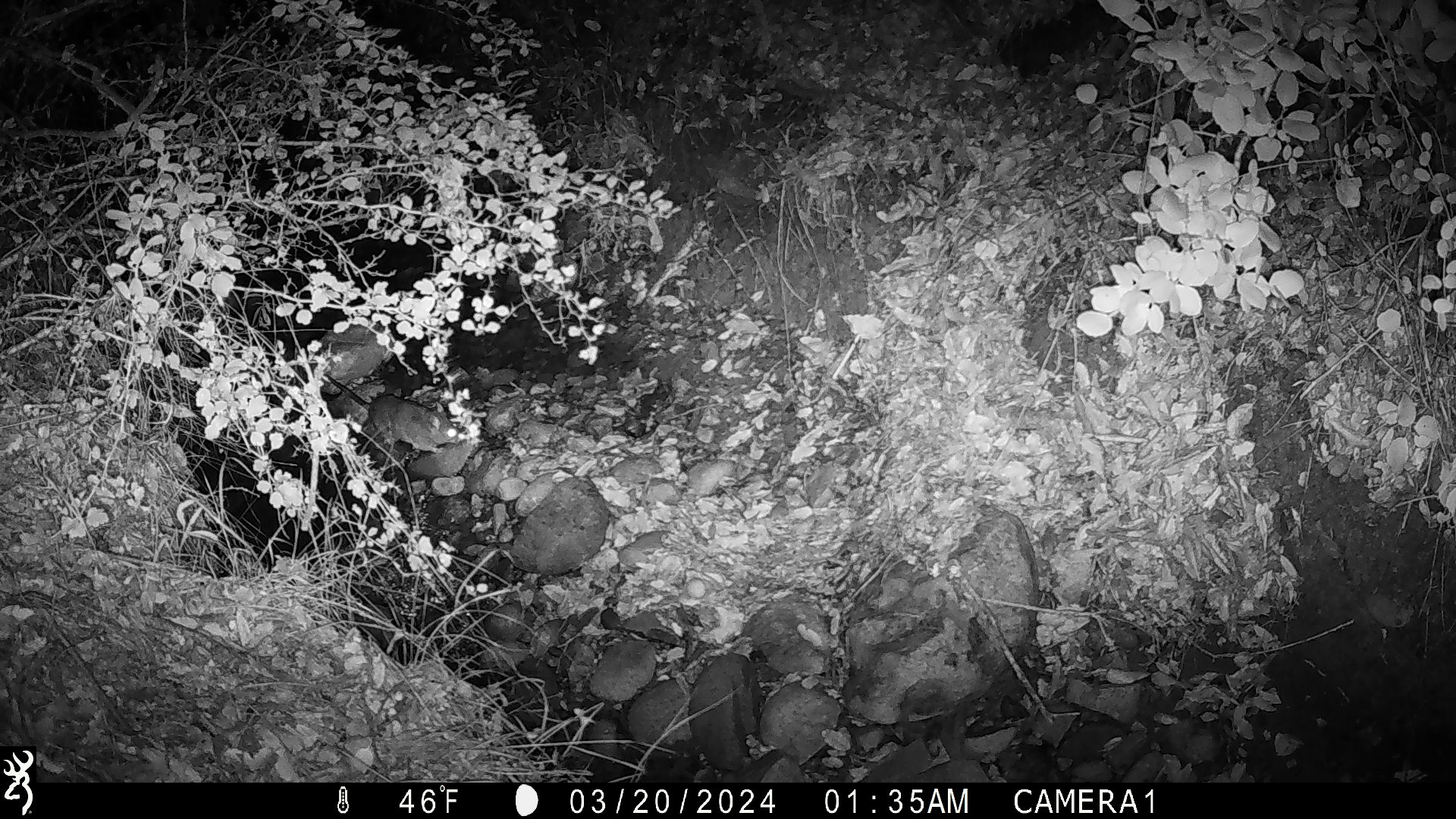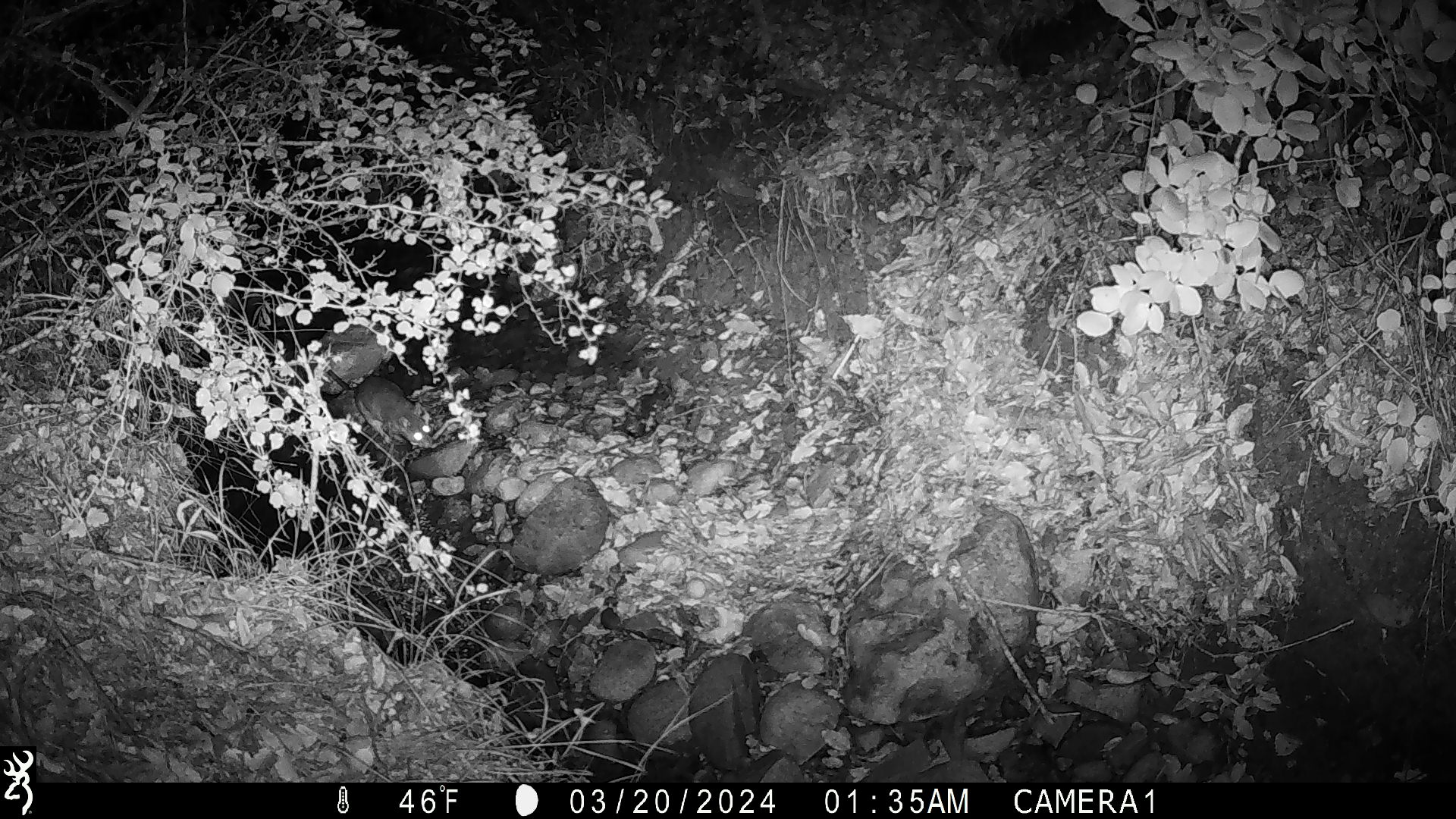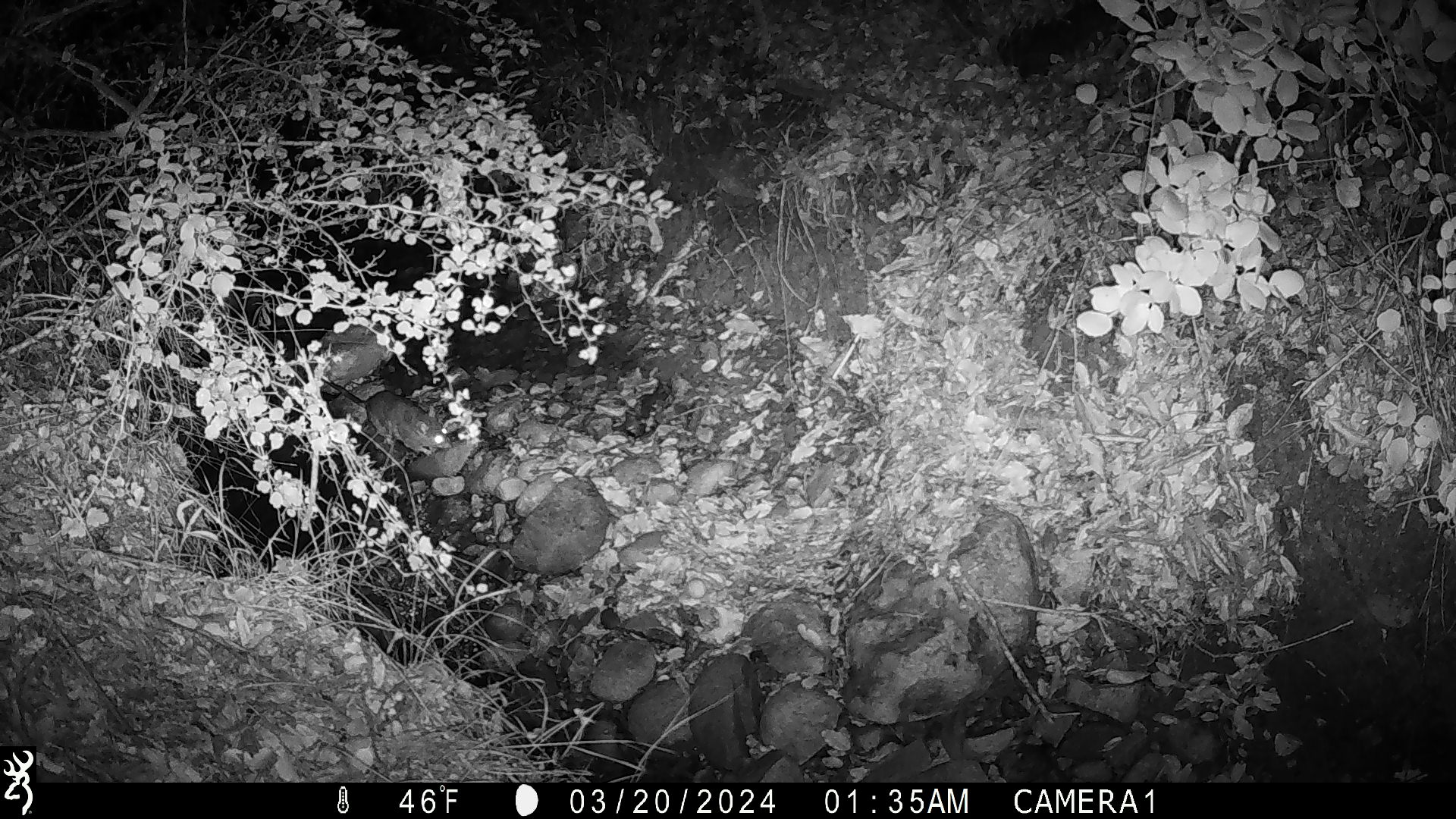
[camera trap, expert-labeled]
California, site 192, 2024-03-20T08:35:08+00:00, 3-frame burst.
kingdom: Animalia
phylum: Chordata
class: Mammalia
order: Rodentia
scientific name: Rodentia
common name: mouse or rat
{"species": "mouse or rat (Rodentia)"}